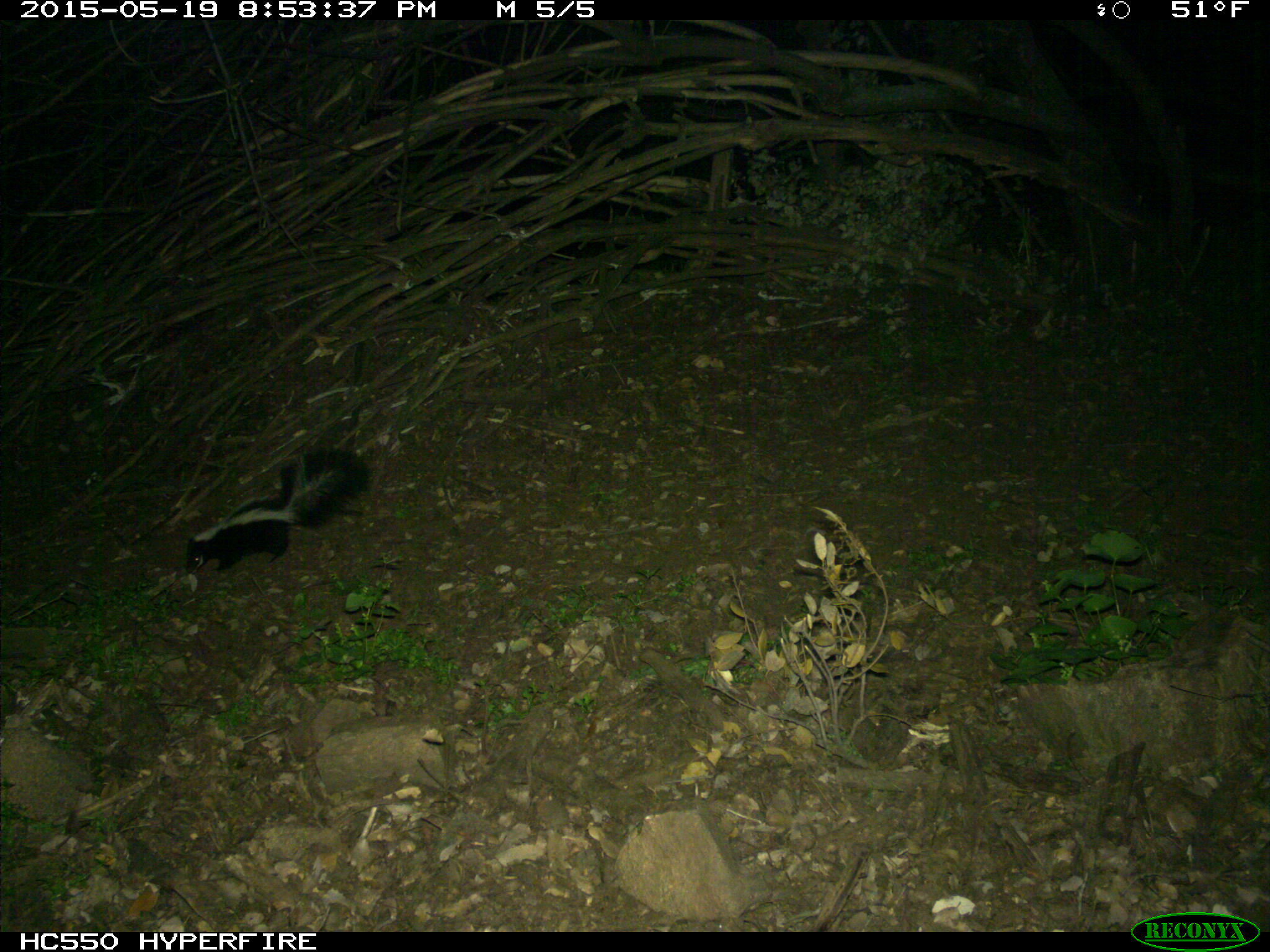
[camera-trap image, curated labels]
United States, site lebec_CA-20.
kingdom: Animalia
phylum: Chordata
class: Mammalia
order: Carnivora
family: Mephitidae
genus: Mephitis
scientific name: Mephitis mephitis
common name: striped skunk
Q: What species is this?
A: Mephitis mephitis (striped skunk).